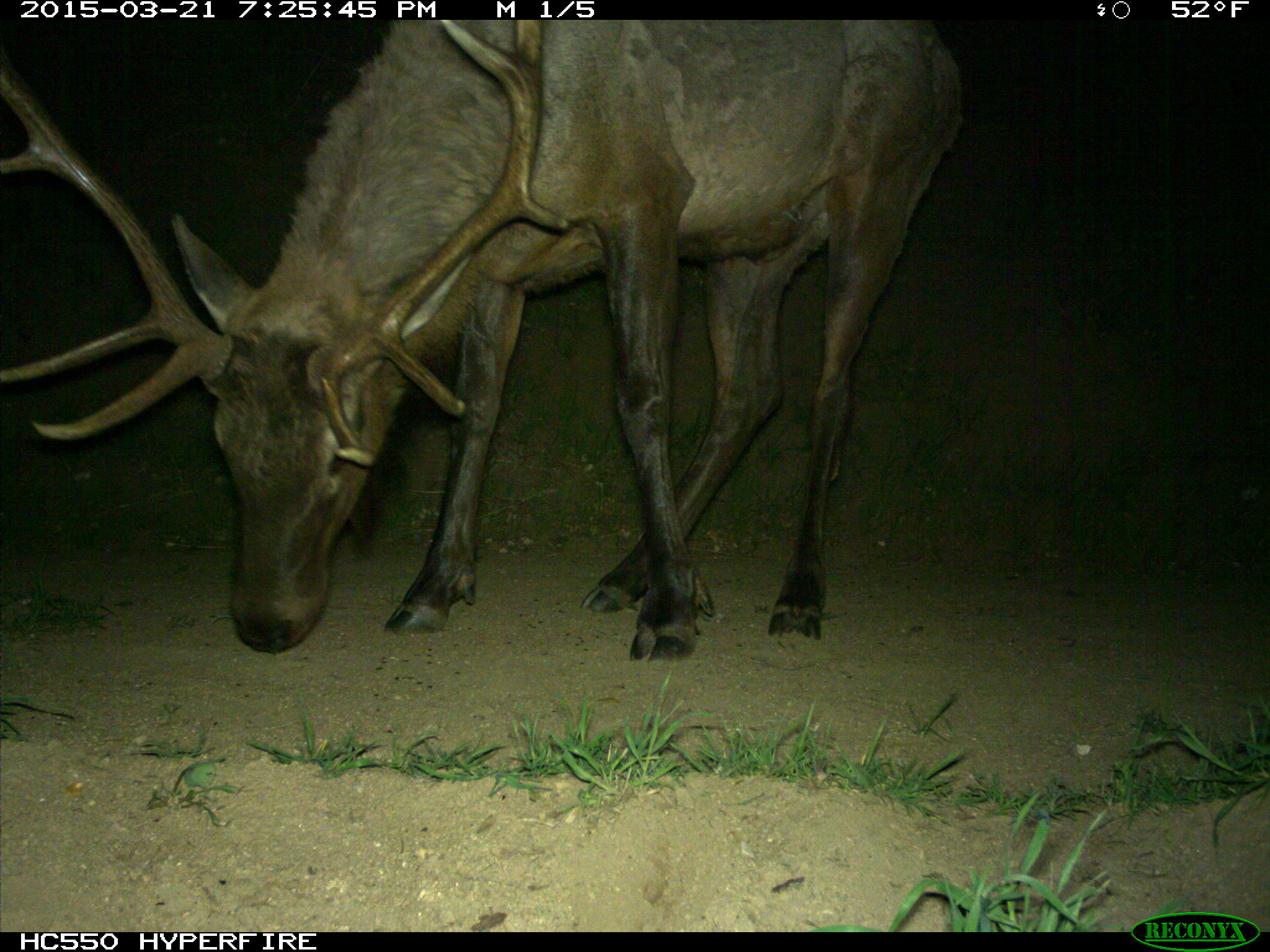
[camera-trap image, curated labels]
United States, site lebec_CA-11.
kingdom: Animalia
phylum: Chordata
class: Mammalia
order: Artiodactyla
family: Cervidae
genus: Cervus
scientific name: Cervus canadensis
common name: elk